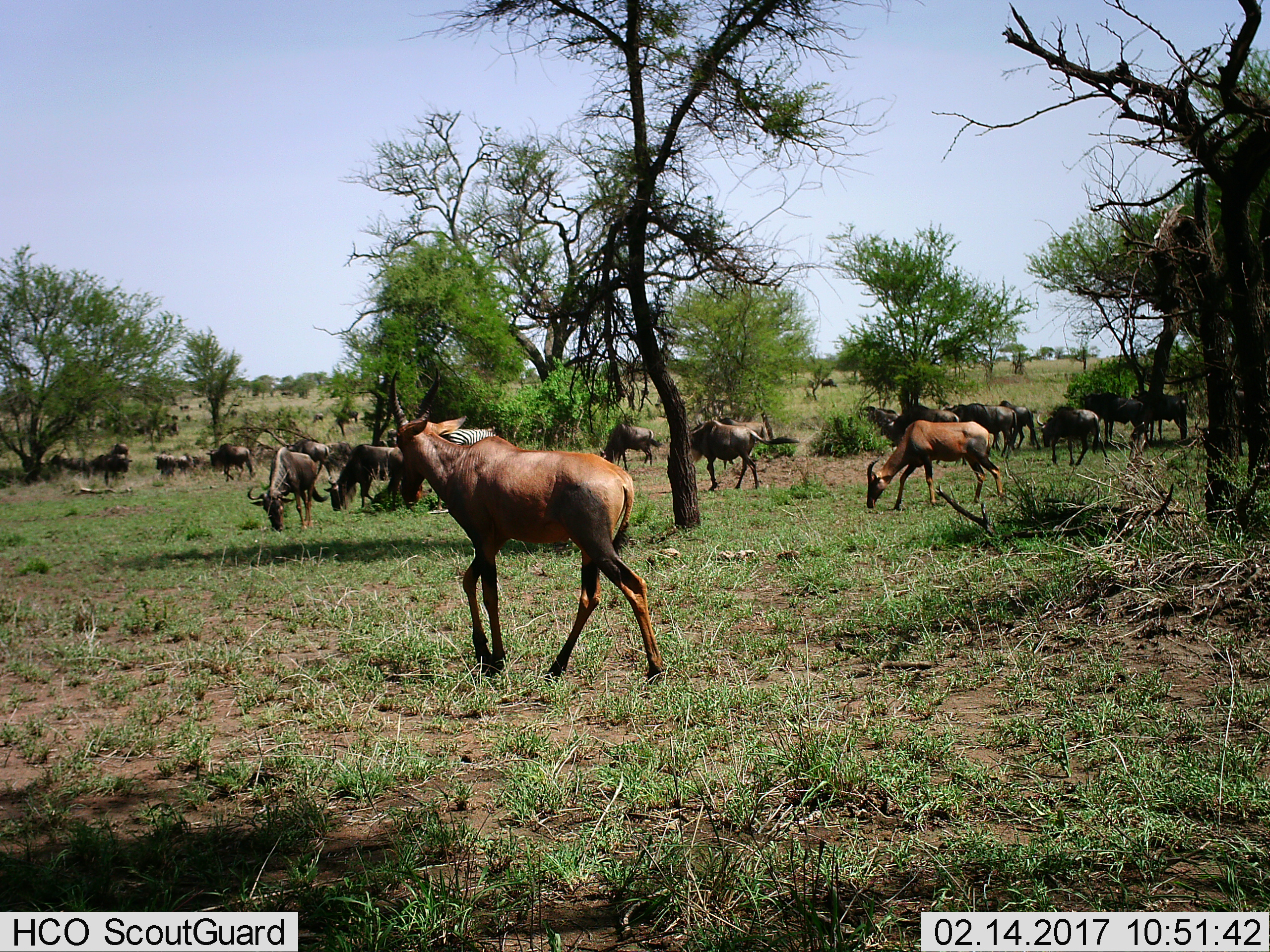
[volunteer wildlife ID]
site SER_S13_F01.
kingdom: Animalia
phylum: Chordata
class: Mammalia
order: Artiodactyla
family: Bovidae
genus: Damaliscus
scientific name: Damaliscus lunatus jimela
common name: topi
Topi (Damaliscus lunatus jimela), count 2. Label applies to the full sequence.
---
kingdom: Animalia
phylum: Chordata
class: Mammalia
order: Perissodactyla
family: Equidae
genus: Equus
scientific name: Equus quagga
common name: plains zebra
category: zebraplains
Zebraplains (plains zebra) (Equus quagga), count 1. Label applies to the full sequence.